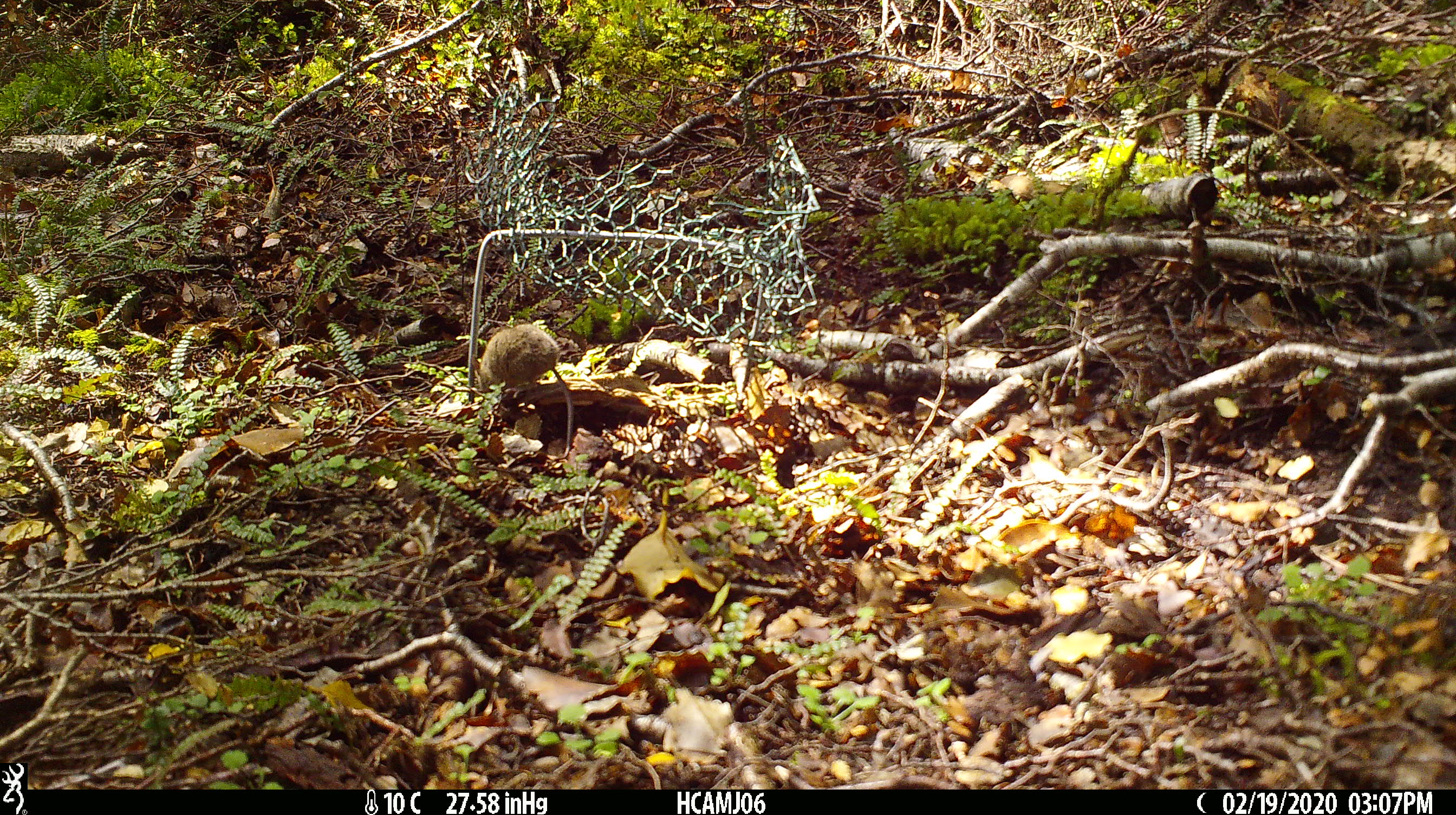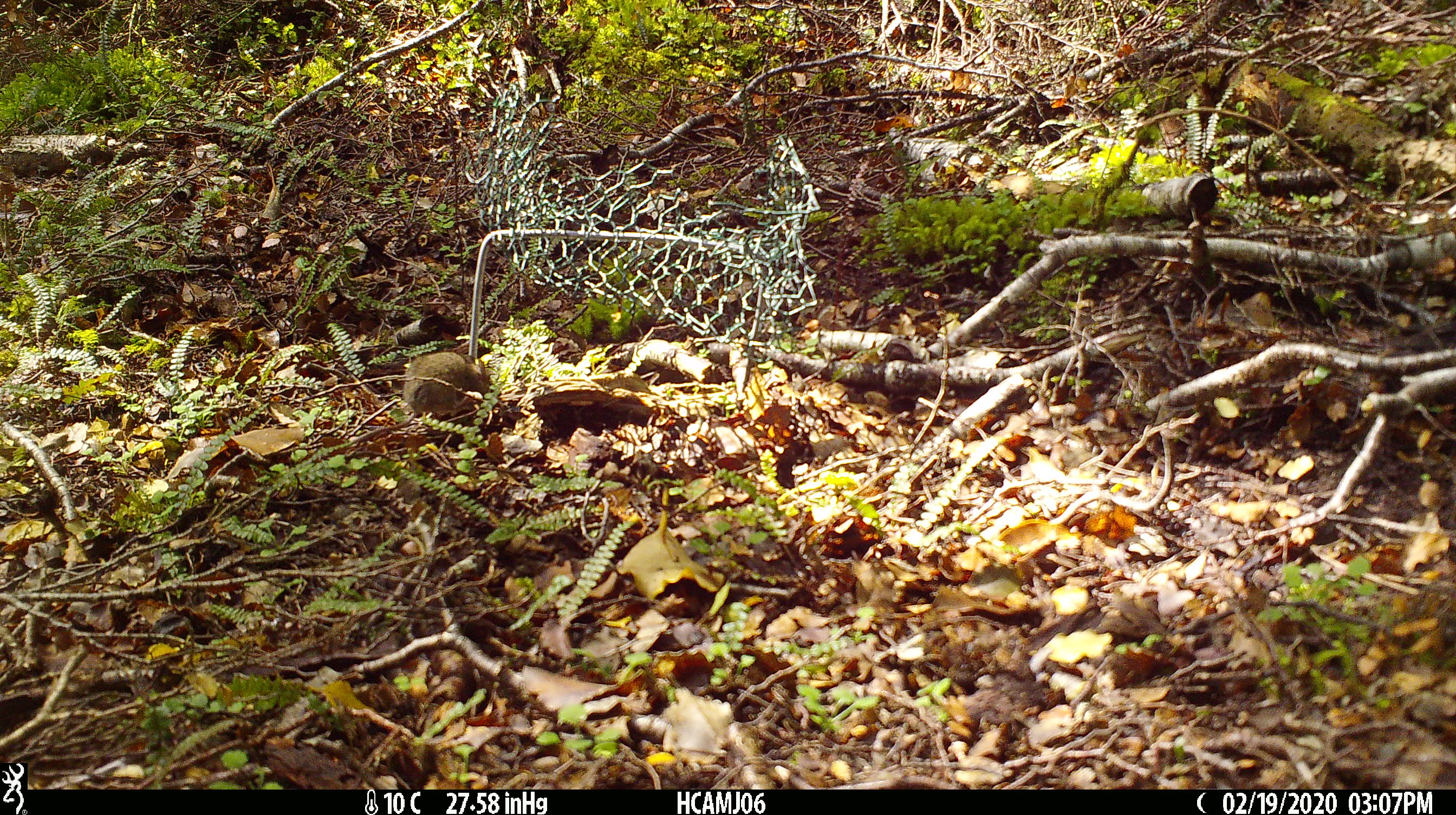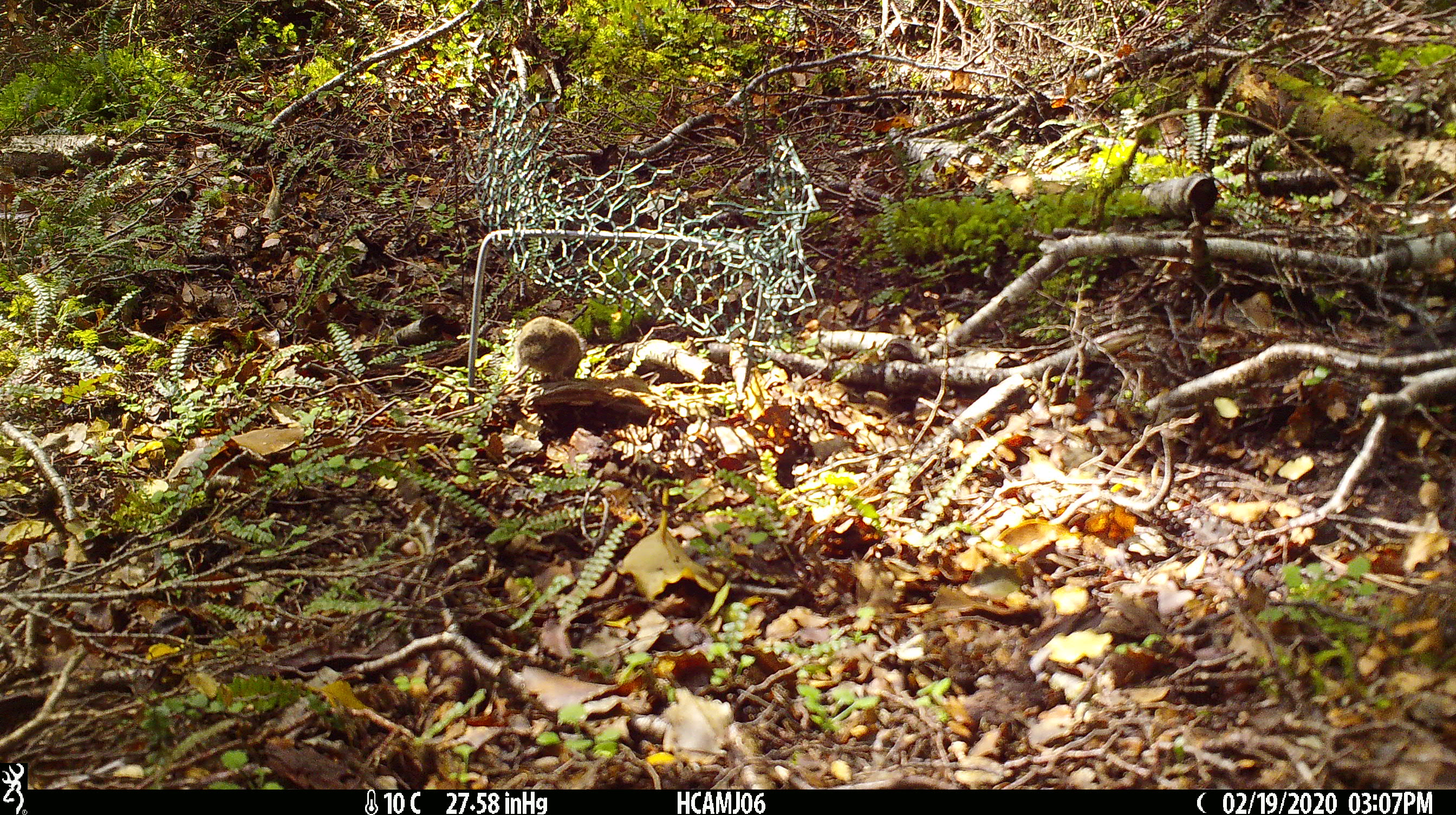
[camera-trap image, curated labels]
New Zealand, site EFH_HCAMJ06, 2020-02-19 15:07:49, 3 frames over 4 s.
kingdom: Animalia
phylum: Chordata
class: Mammalia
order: Rodentia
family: Muridae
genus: Mus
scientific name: Mus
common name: mouse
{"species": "mouse (Mus)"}